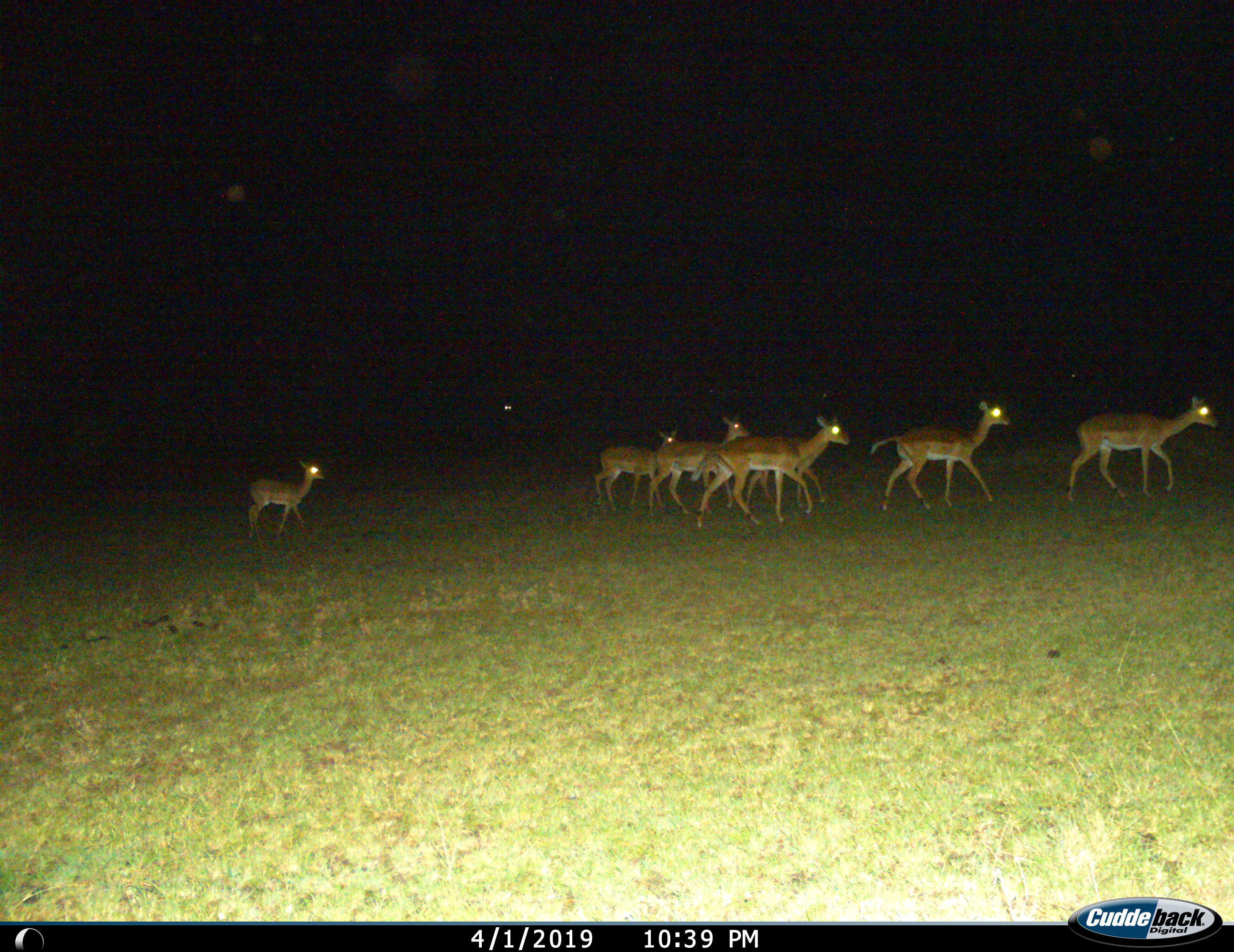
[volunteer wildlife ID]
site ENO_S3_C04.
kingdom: Animalia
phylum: Chordata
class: Mammalia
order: Artiodactyla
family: Bovidae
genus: Aepyceros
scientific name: Aepyceros melampus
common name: impala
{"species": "impala (Aepyceros melampus)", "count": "6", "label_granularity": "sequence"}